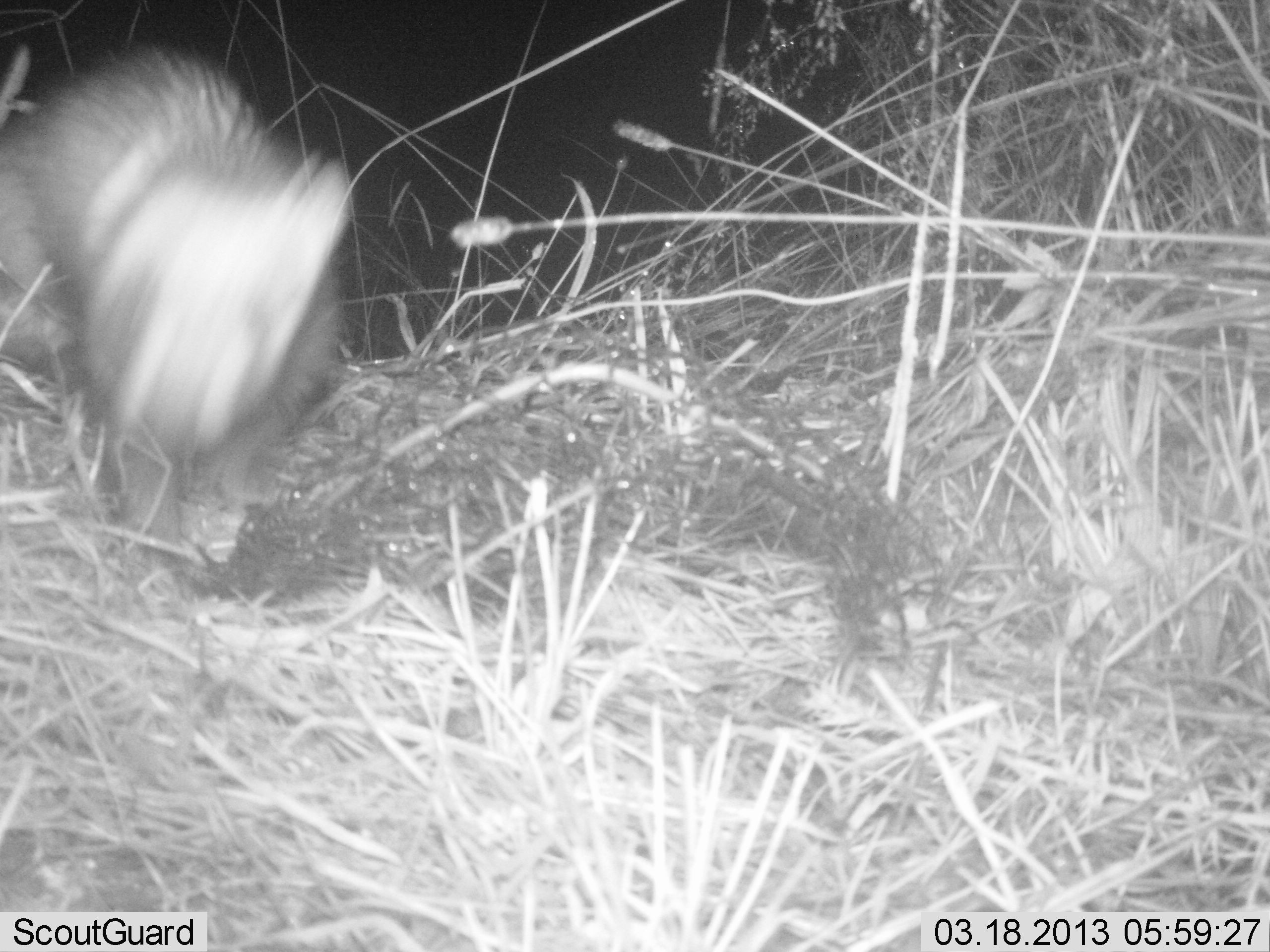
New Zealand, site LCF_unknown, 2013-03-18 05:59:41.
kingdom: Animalia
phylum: Chordata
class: Mammalia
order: Carnivora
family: Mustelidae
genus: Mustela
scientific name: Mustela furo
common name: ferret